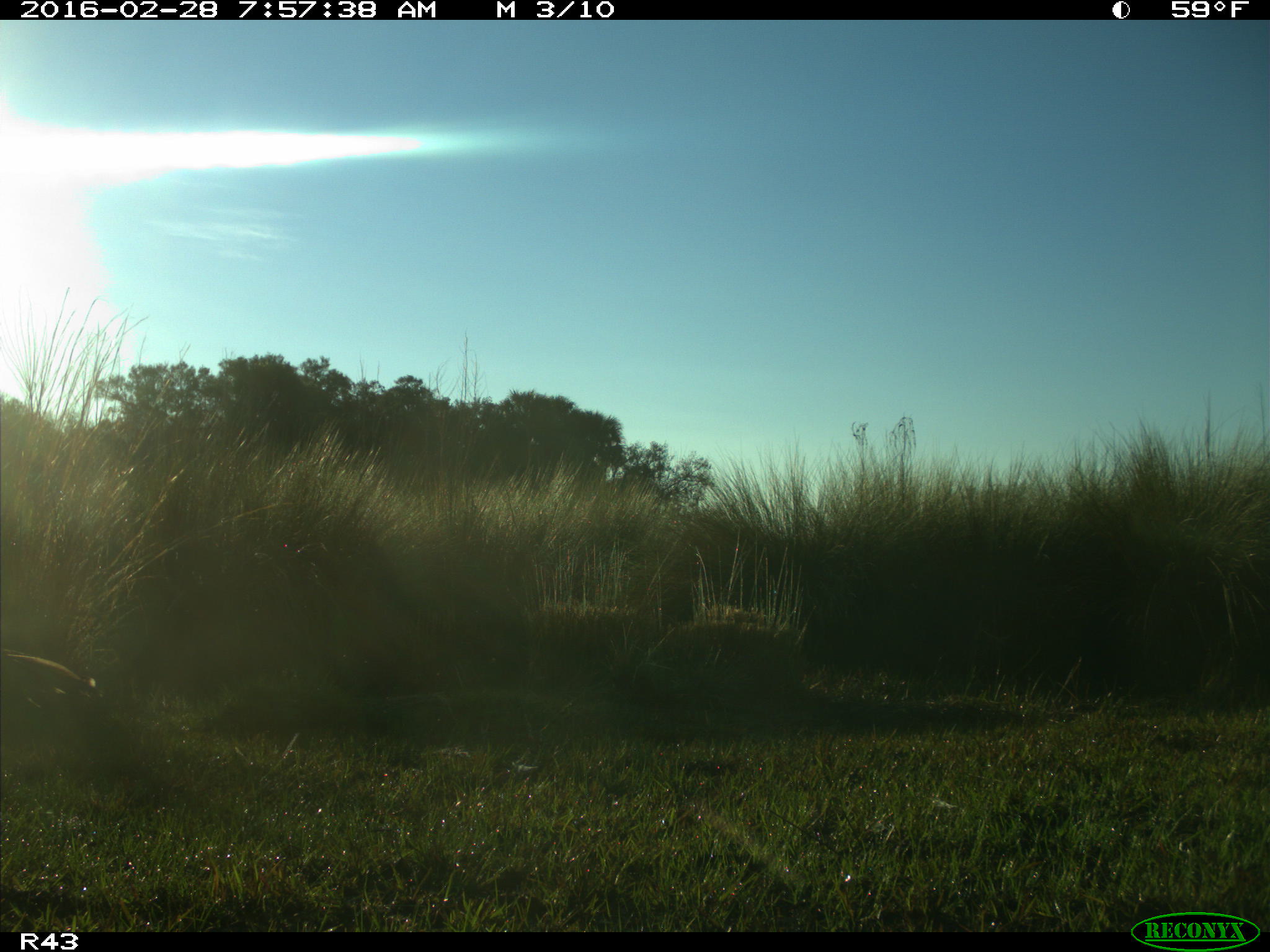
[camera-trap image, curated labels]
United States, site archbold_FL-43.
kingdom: Animalia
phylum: Chordata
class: Aves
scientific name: Aves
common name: birds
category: unidentified bird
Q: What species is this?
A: Unidentified bird (birds) (Aves).